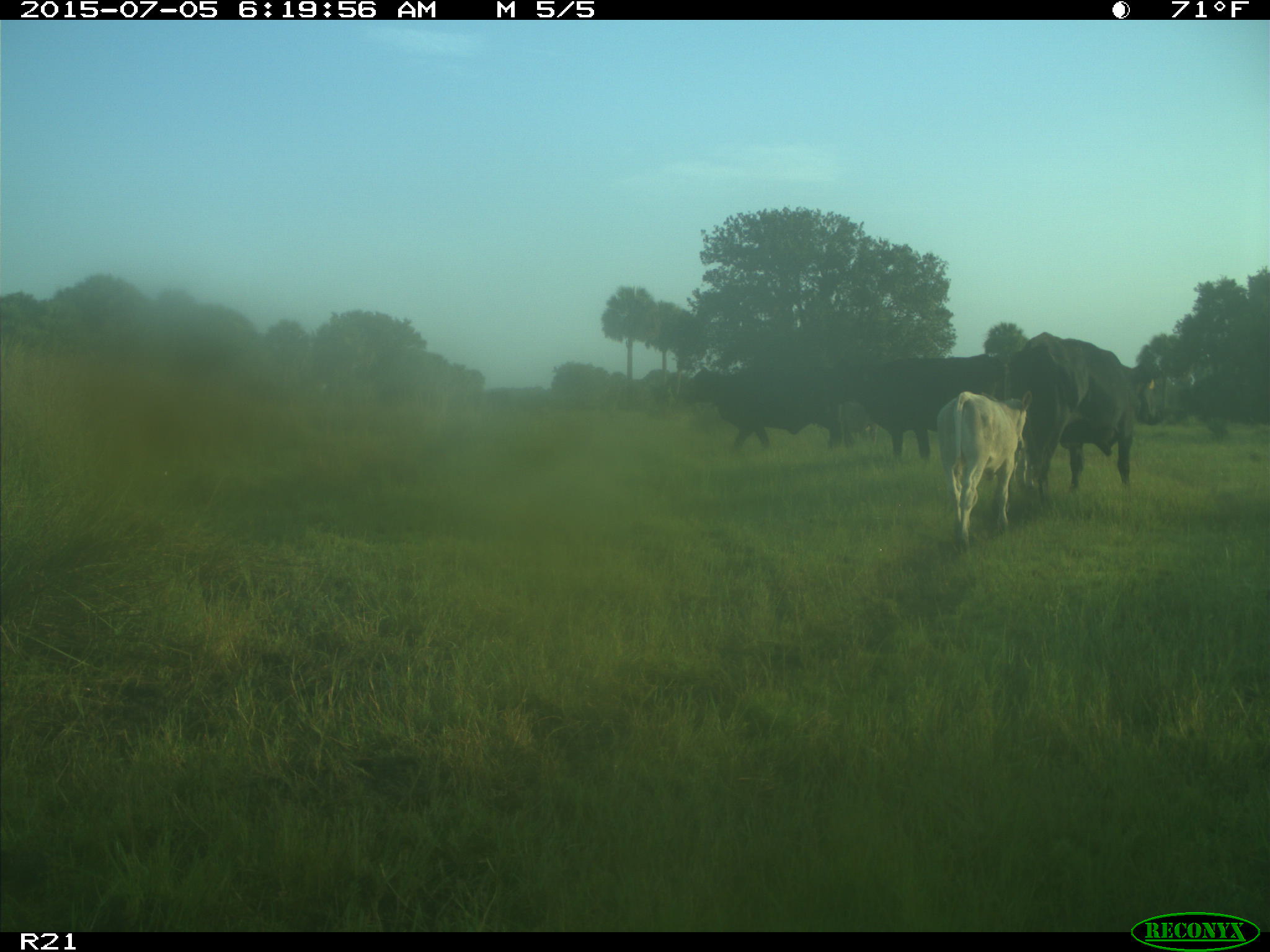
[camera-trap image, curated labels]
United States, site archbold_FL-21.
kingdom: Animalia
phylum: Chordata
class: Mammalia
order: Artiodactyla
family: Bovidae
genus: Bos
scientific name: Bos taurus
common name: domestic cow